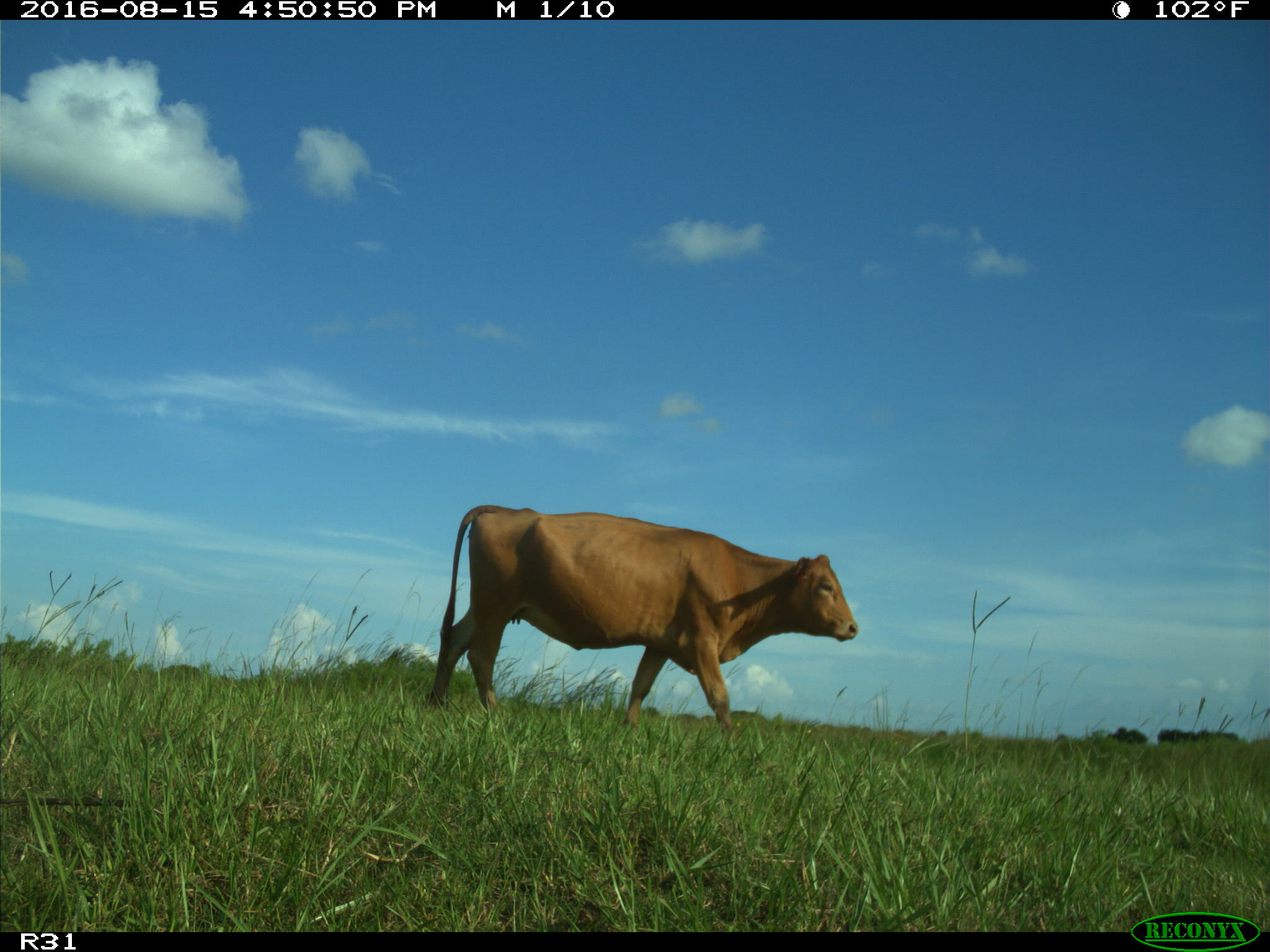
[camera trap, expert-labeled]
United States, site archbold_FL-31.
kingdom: Animalia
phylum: Chordata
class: Mammalia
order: Artiodactyla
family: Bovidae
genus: Bos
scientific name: Bos taurus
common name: domestic cow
Bos taurus (domestic cow).